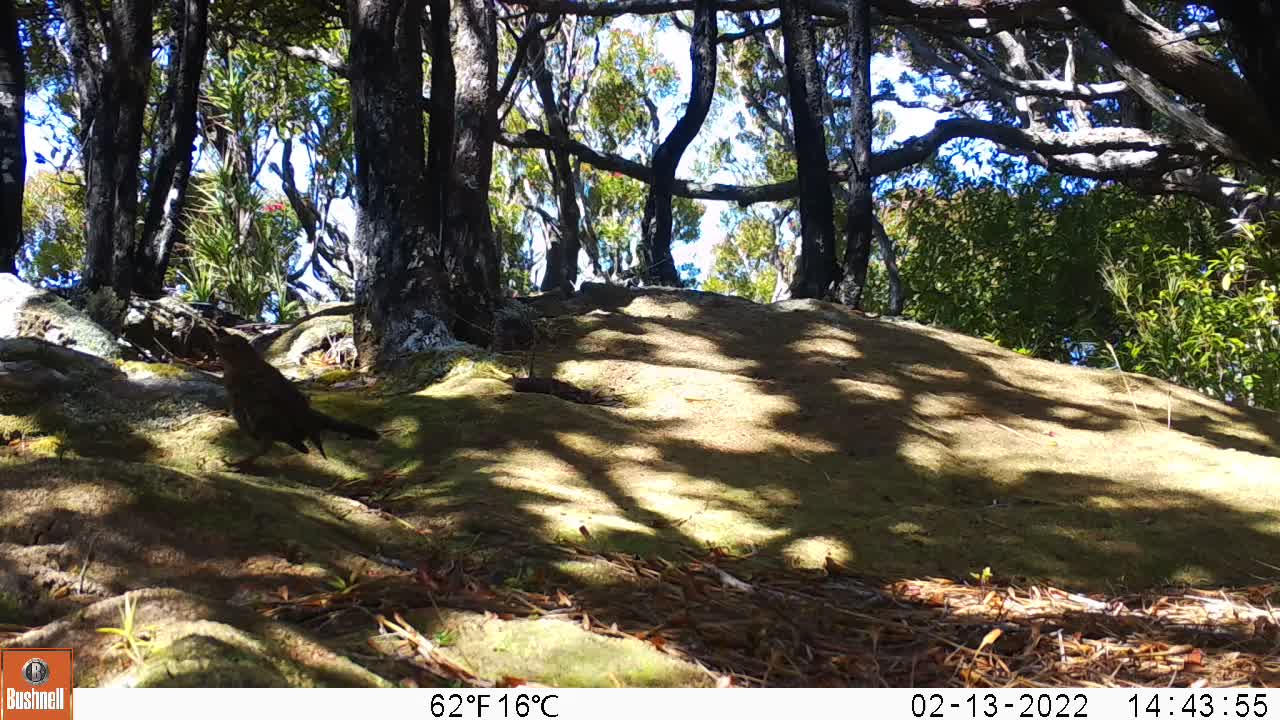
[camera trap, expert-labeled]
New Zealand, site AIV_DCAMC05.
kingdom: Animalia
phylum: Chordata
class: Aves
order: Passeriformes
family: Turdidae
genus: Turdus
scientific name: Turdus merula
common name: eurasian blackbird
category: blackbird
Blackbird (eurasian blackbird) (Turdus merula).